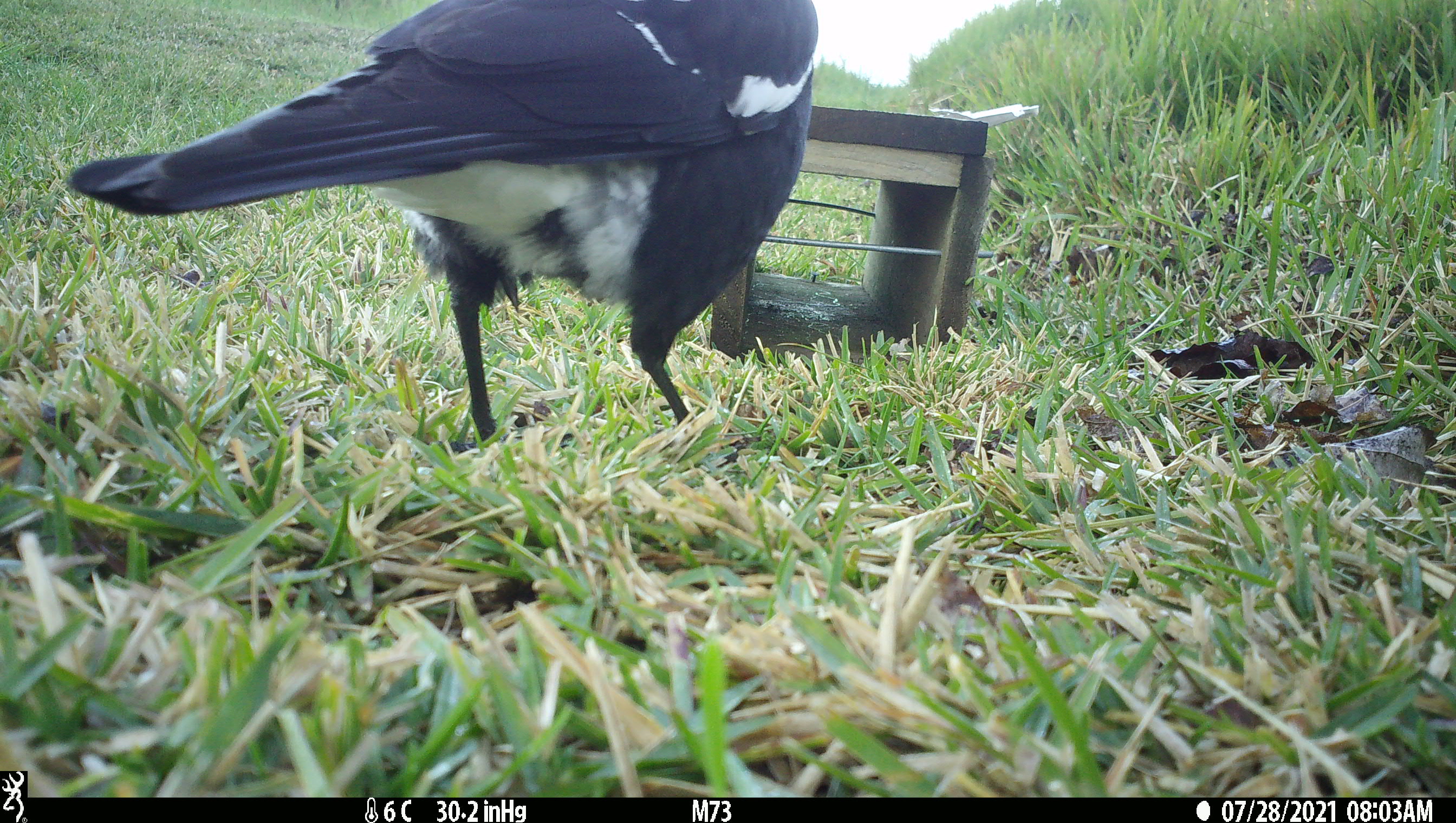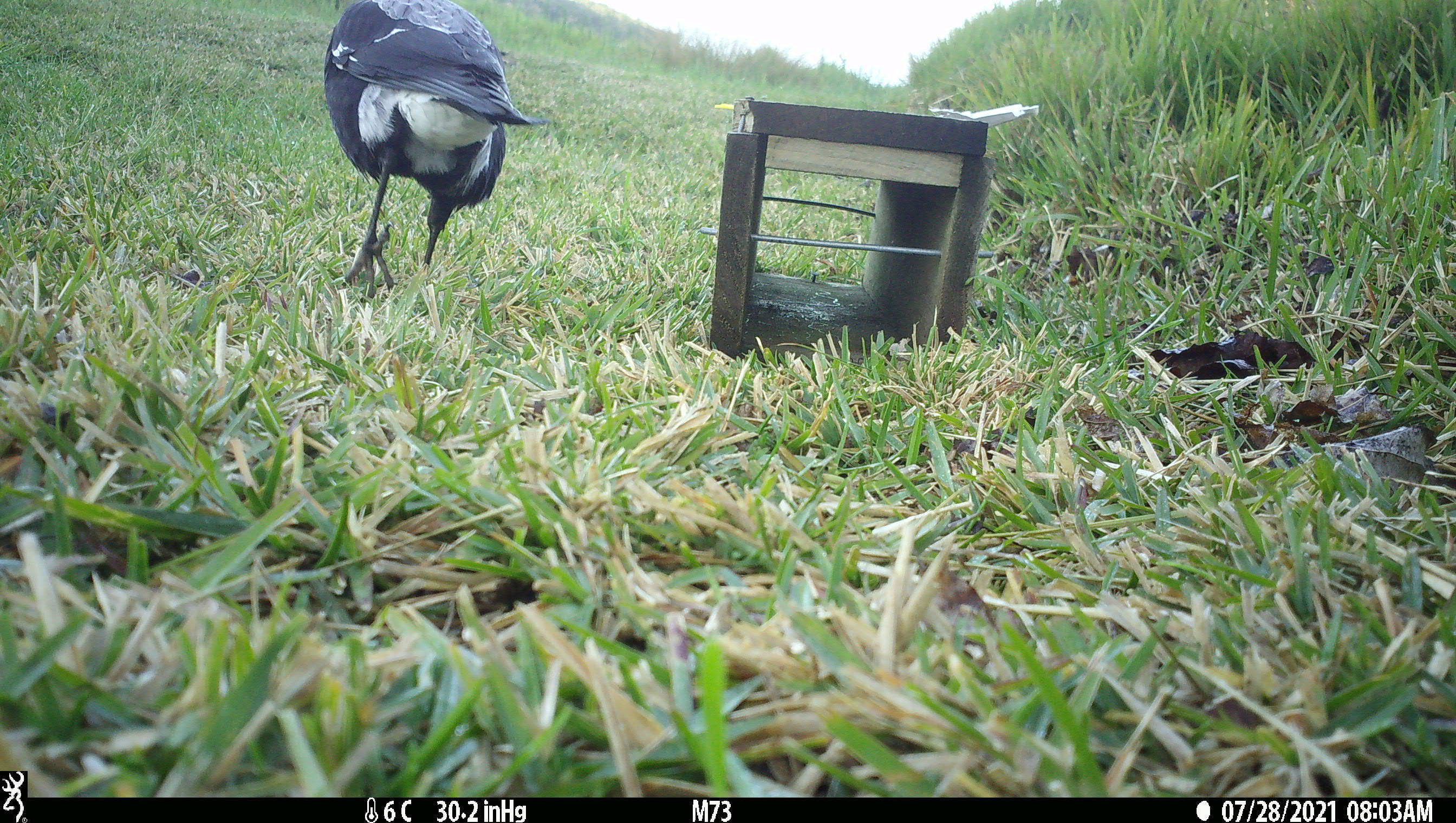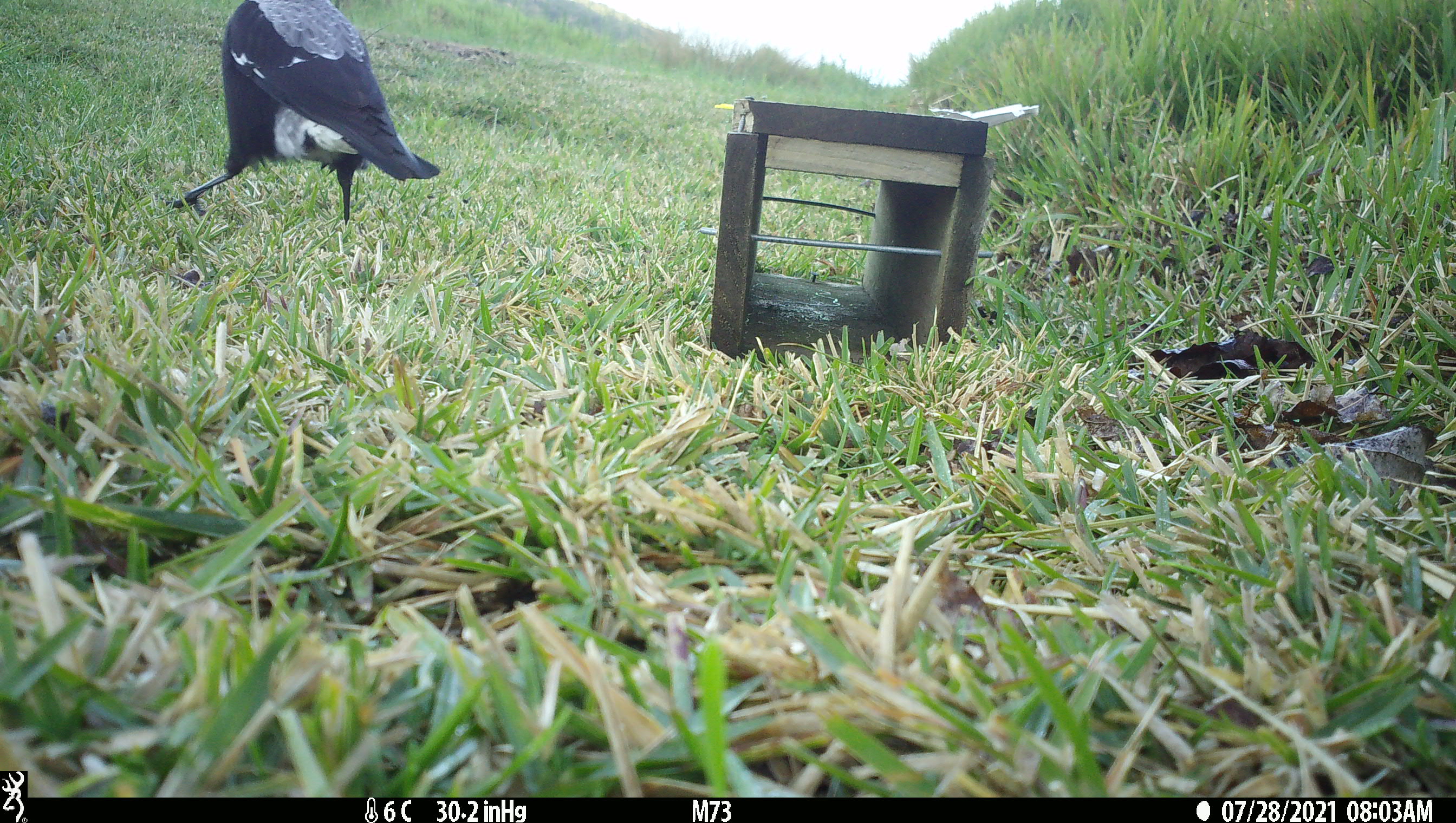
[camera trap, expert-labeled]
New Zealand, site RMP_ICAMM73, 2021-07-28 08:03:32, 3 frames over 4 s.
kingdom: Animalia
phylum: Chordata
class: Aves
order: Passeriformes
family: Artamidae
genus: Gymnorhina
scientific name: Gymnorhina tibicen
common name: australian magpie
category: magpie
Magpie (australian magpie) (Gymnorhina tibicen).